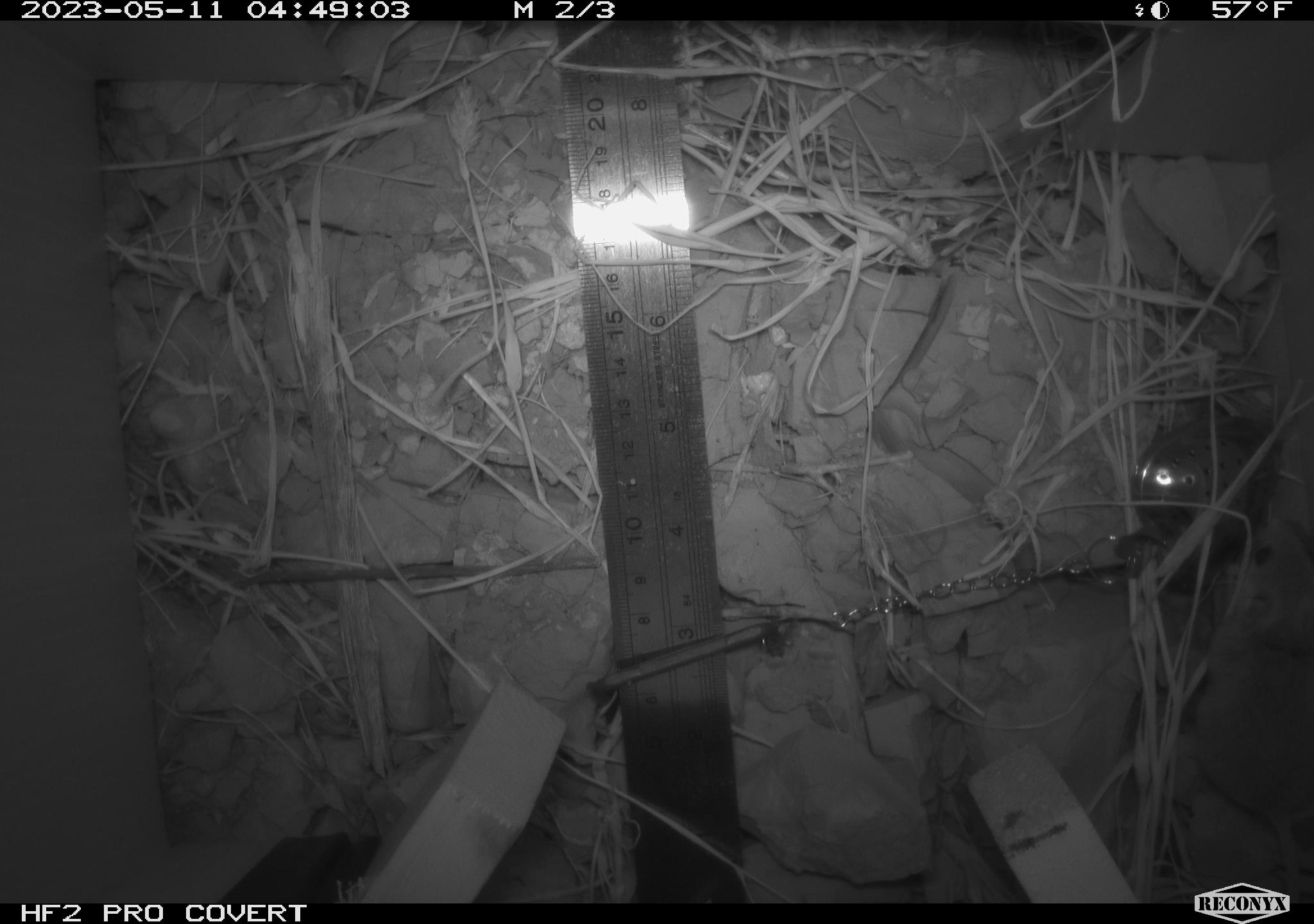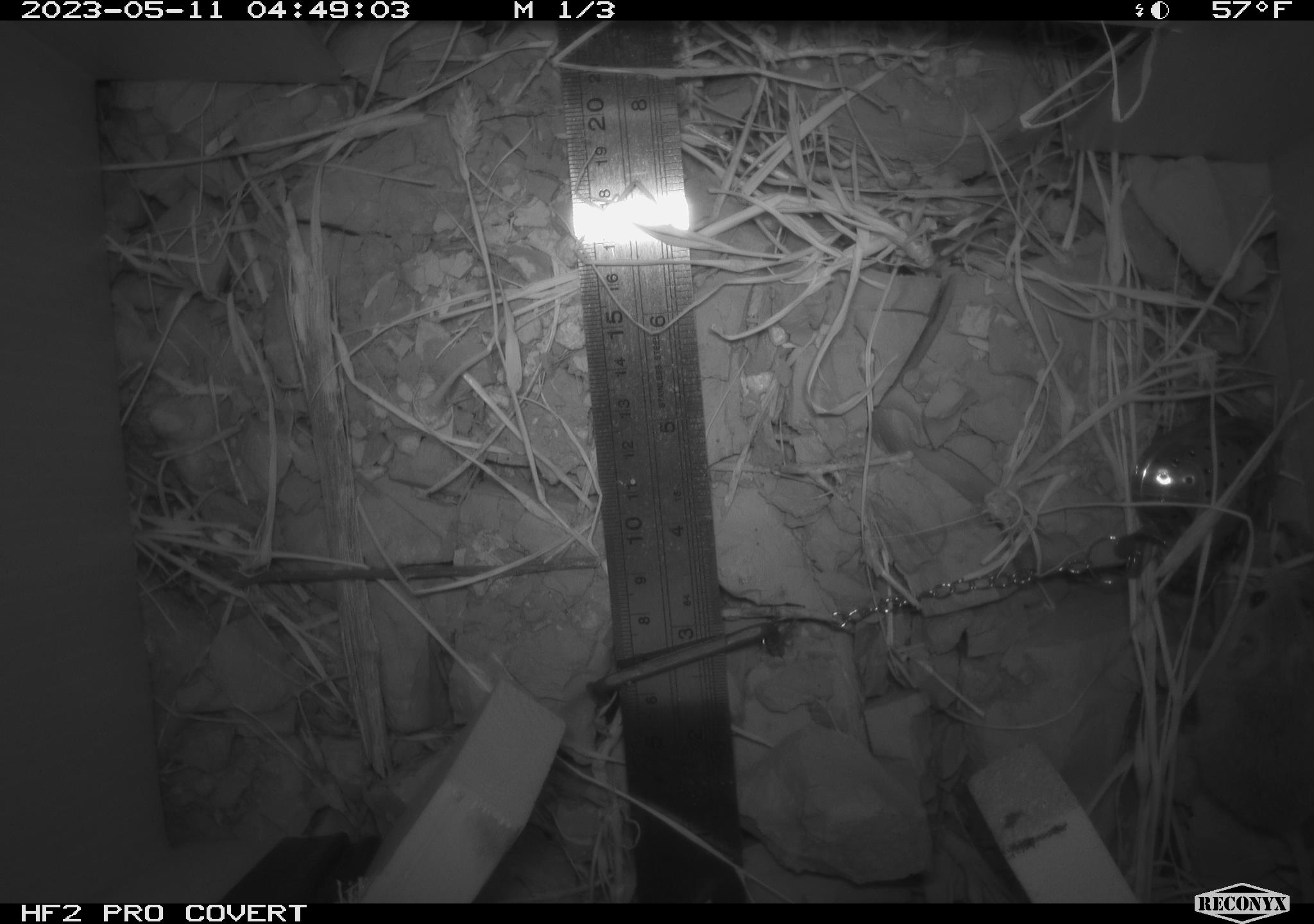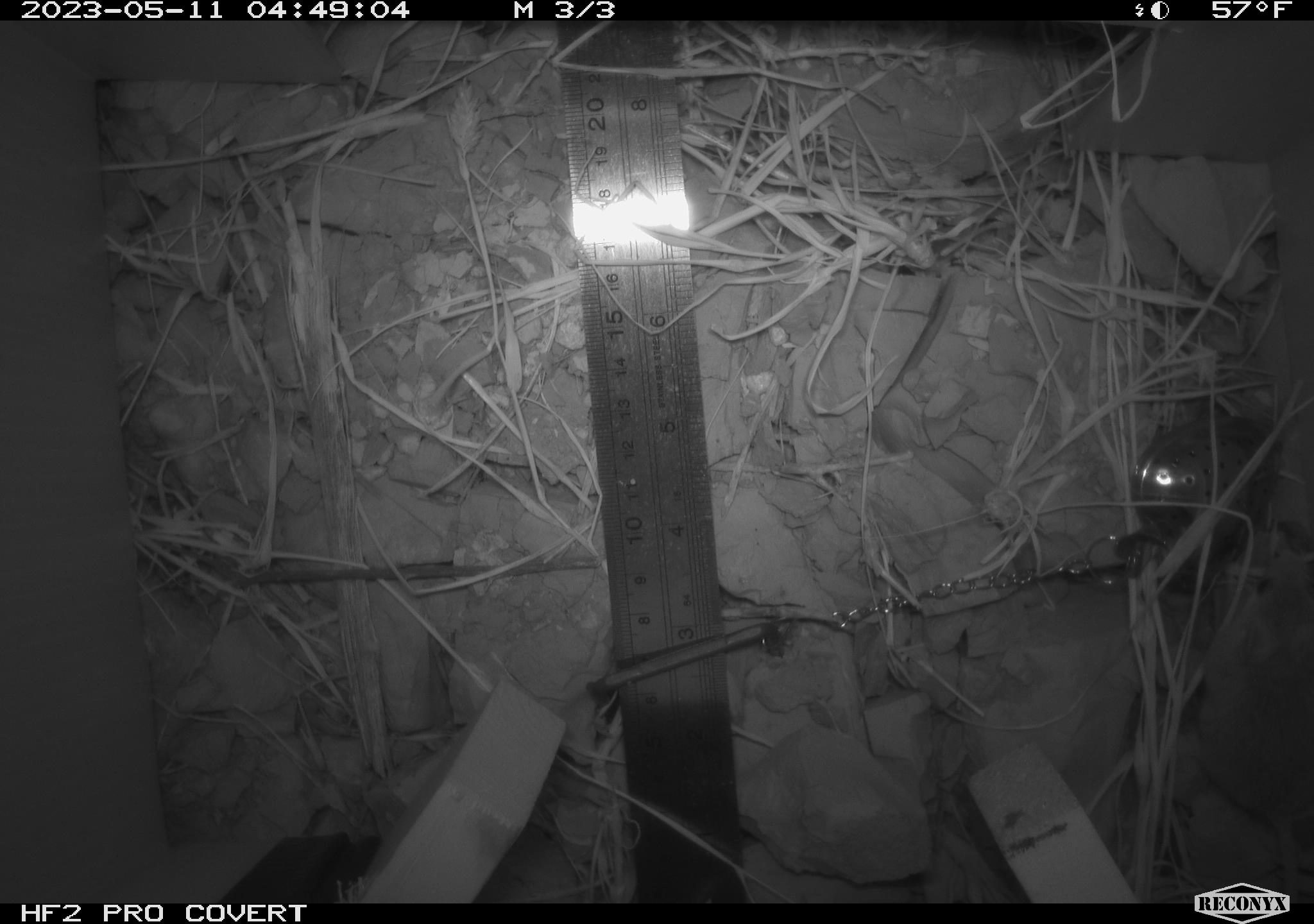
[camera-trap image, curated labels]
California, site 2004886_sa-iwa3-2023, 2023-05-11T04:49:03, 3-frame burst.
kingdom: Animalia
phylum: Chordata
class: Mammalia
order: Rodentia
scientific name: Rodentia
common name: mouse species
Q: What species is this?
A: Mouse species (Rodentia).